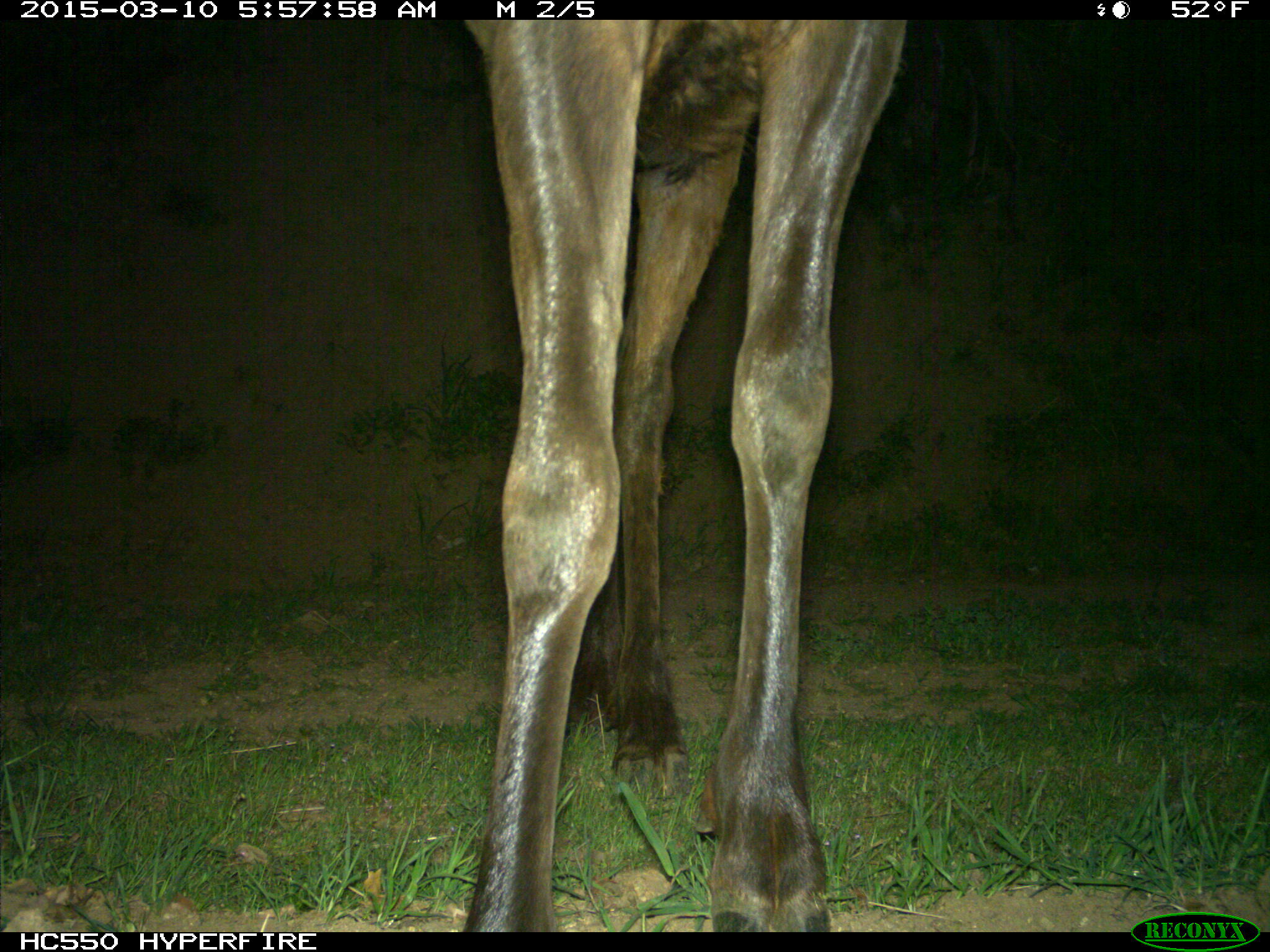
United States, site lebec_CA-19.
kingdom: Animalia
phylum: Chordata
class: Mammalia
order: Artiodactyla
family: Cervidae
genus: Cervus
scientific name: Cervus canadensis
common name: elk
Cervus canadensis (elk).